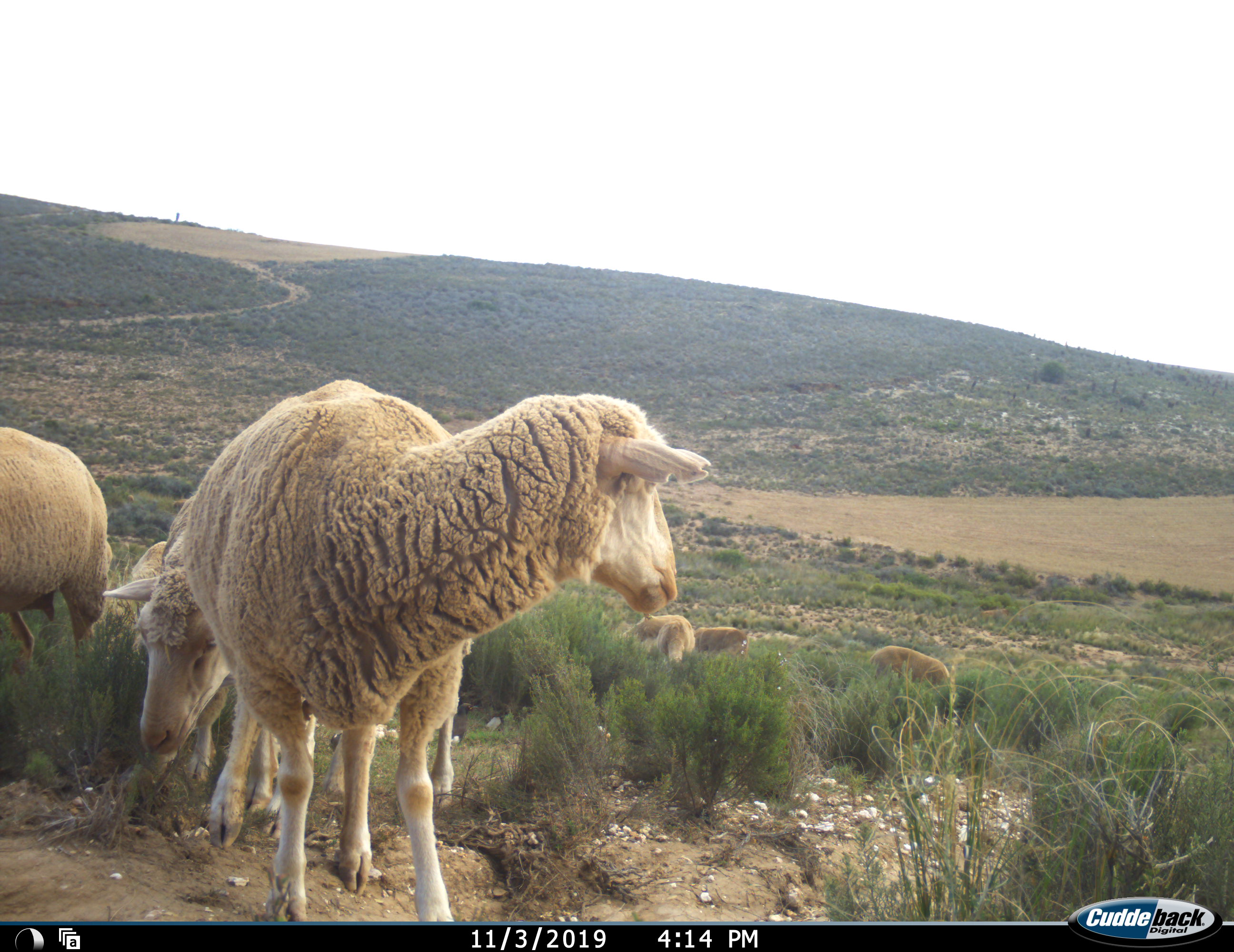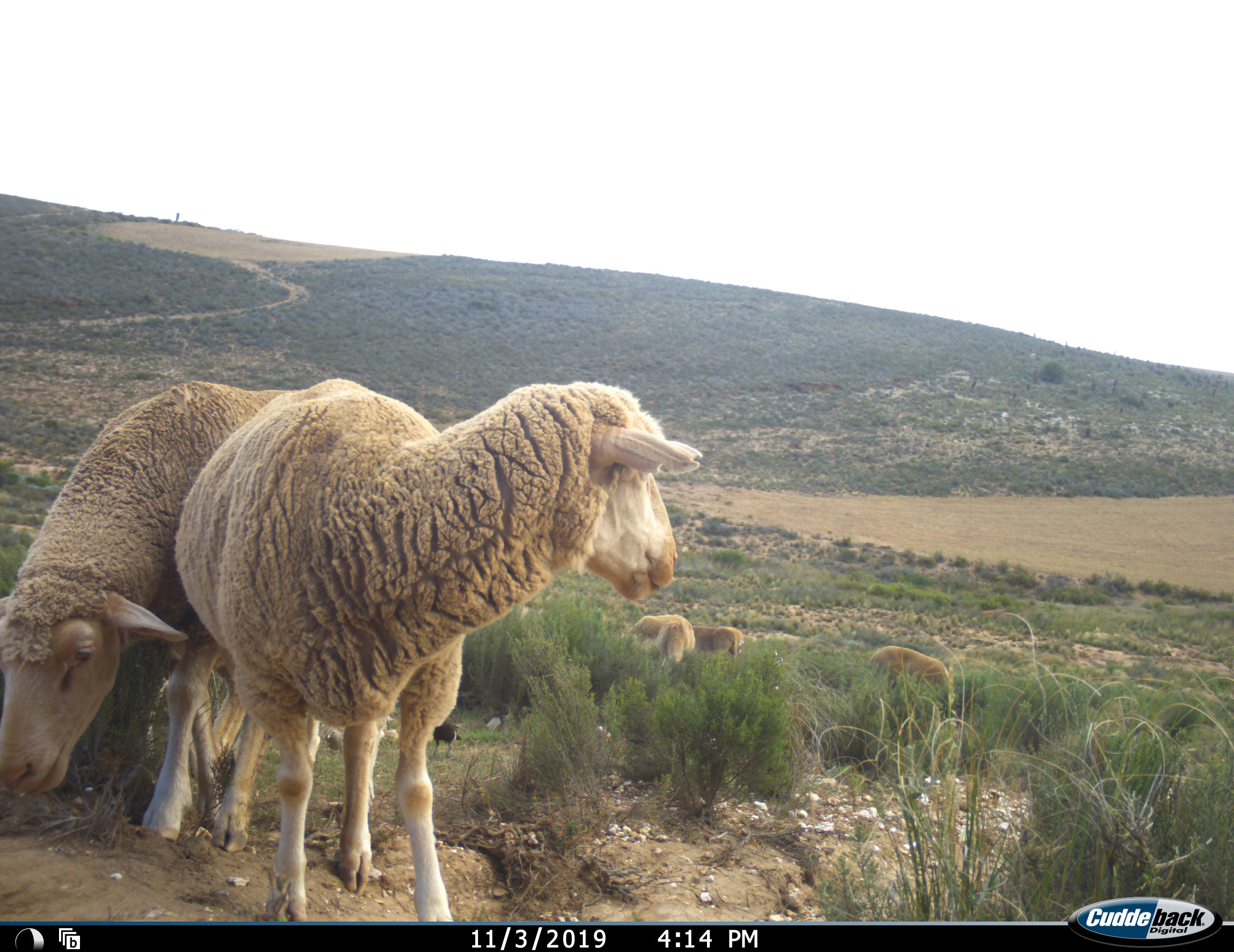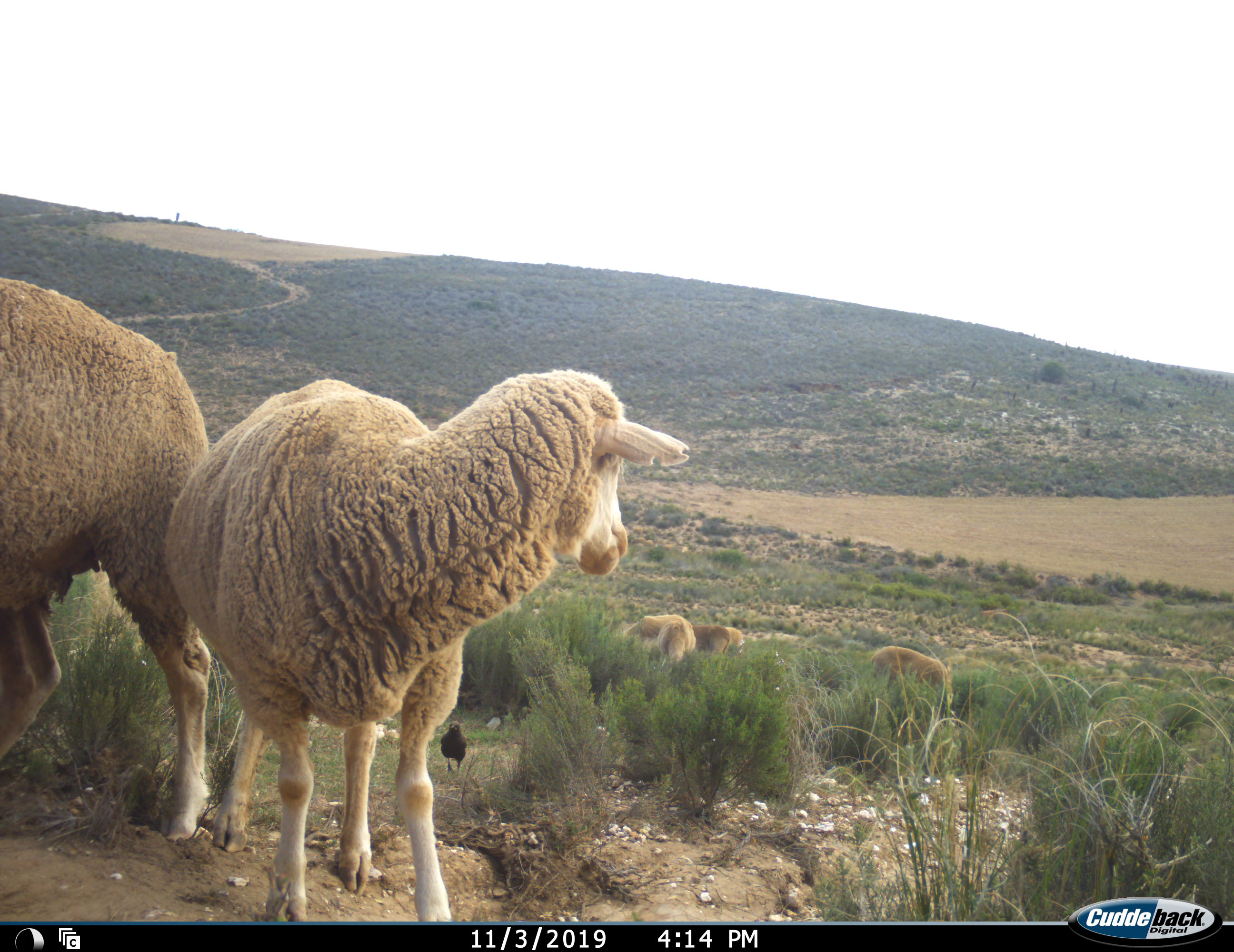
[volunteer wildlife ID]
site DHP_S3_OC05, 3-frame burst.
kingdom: Animalia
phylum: Chordata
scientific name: Vertebrata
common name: domestic animal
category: domesticanimal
Domesticanimal (domestic animal) (Vertebrata), count 7. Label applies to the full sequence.